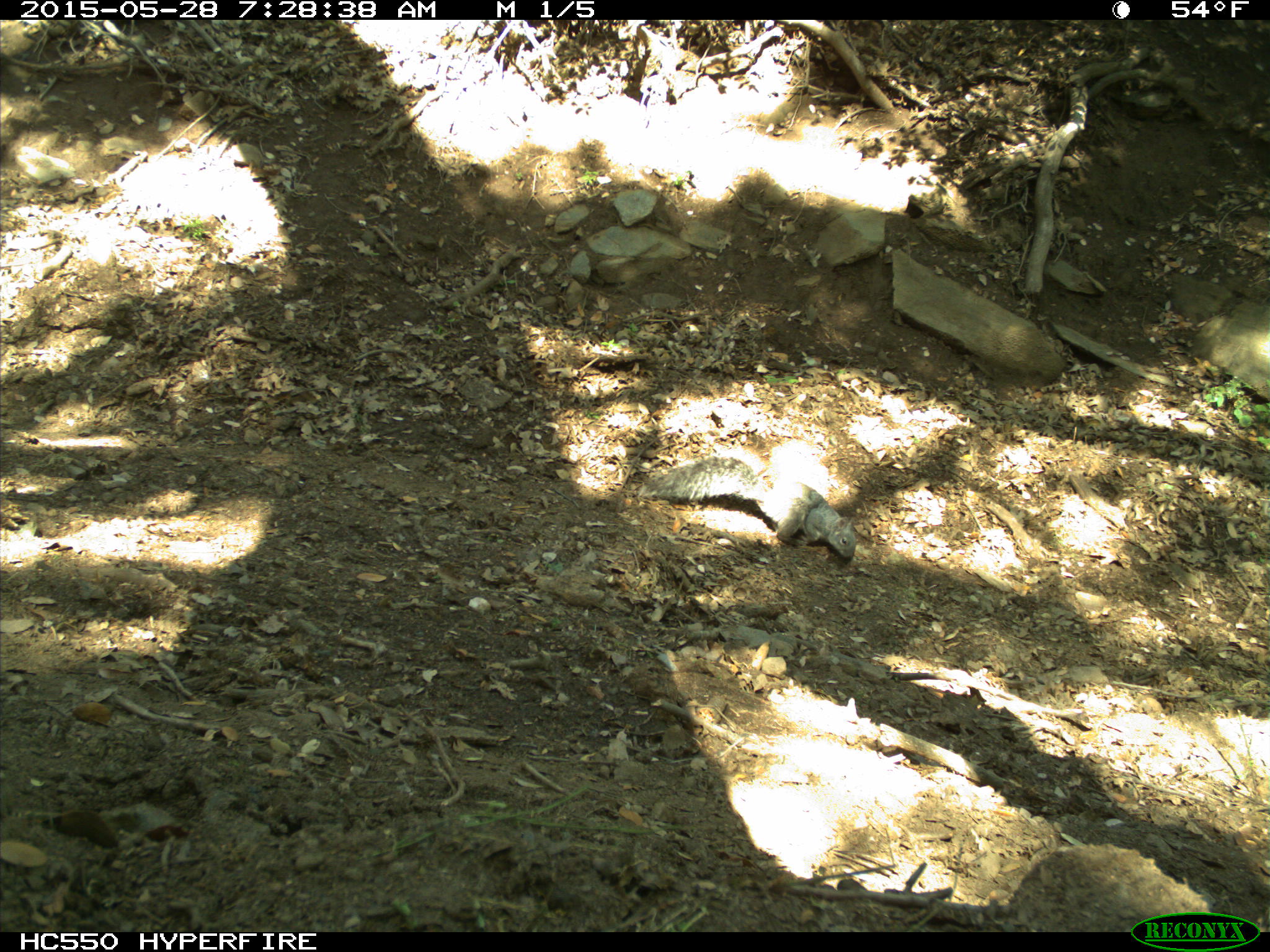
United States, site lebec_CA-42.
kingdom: Animalia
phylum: Chordata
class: Mammalia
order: Rodentia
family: Sciuridae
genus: Sciurus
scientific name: Sciurus carolinensis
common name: eastern gray squirrel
Sciurus carolinensis (eastern gray squirrel).